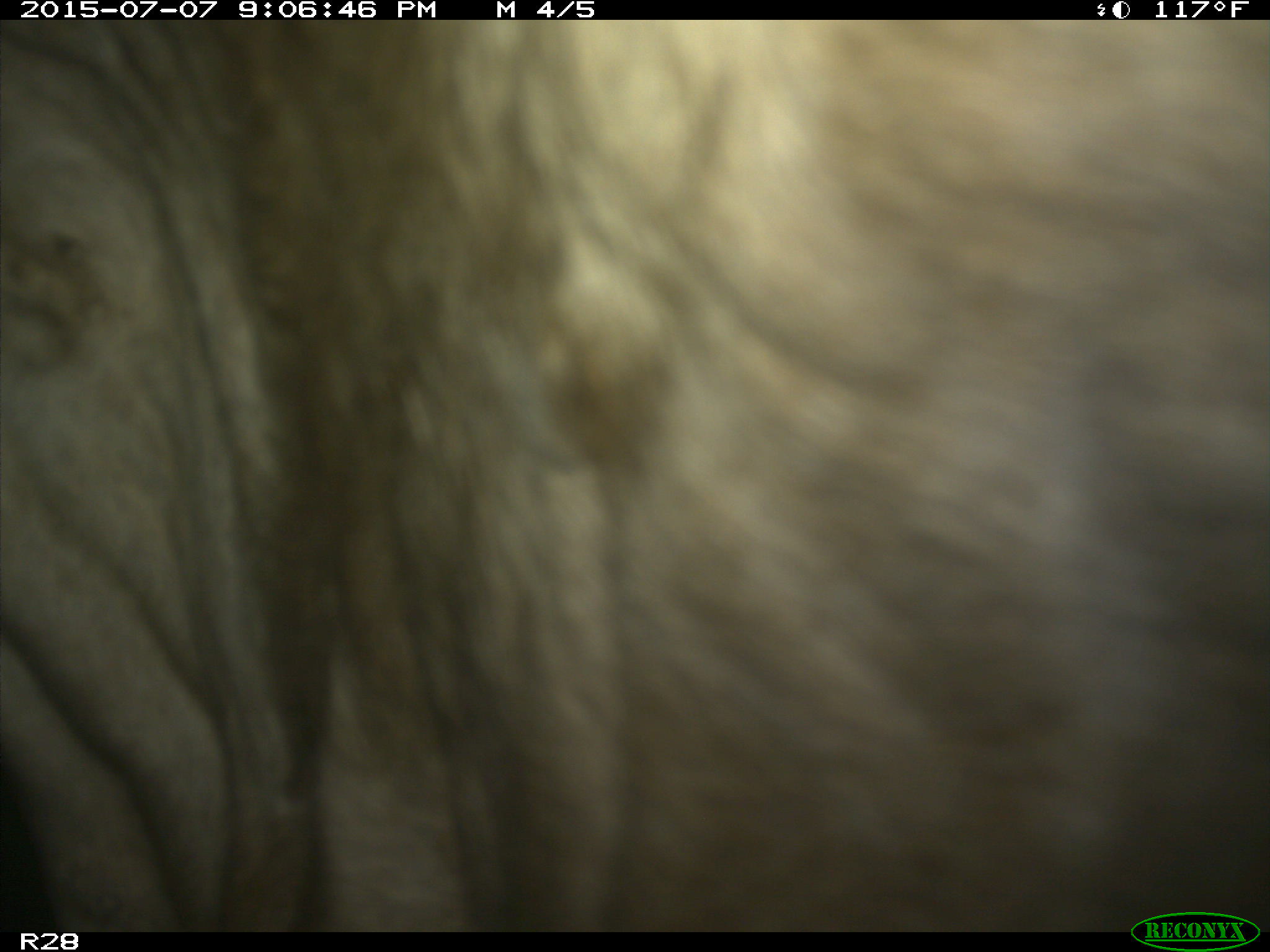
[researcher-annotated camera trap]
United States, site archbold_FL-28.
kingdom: Animalia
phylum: Chordata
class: Mammalia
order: Artiodactyla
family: Bovidae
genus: Bos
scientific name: Bos taurus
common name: domestic cow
Bos taurus (domestic cow).